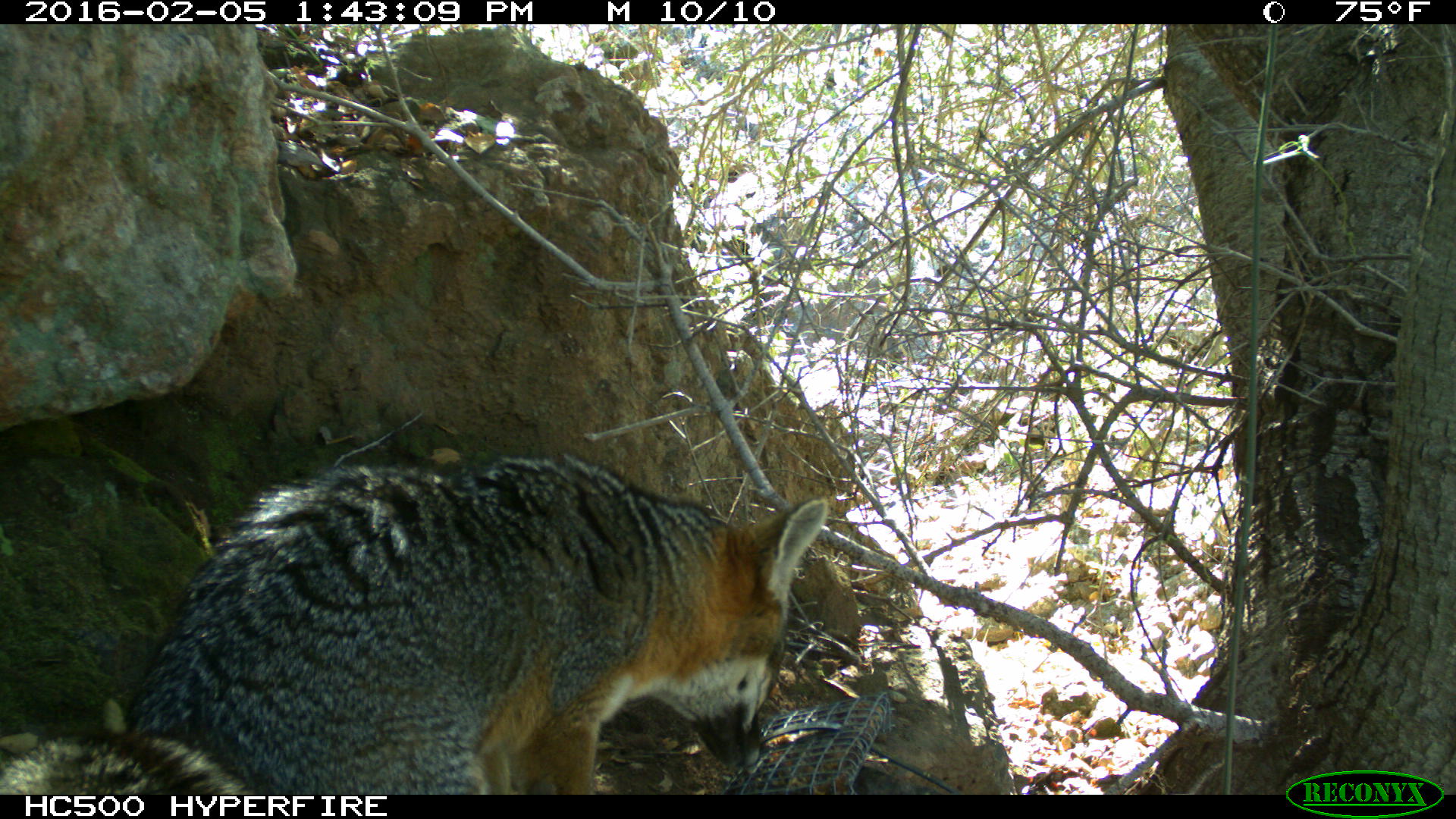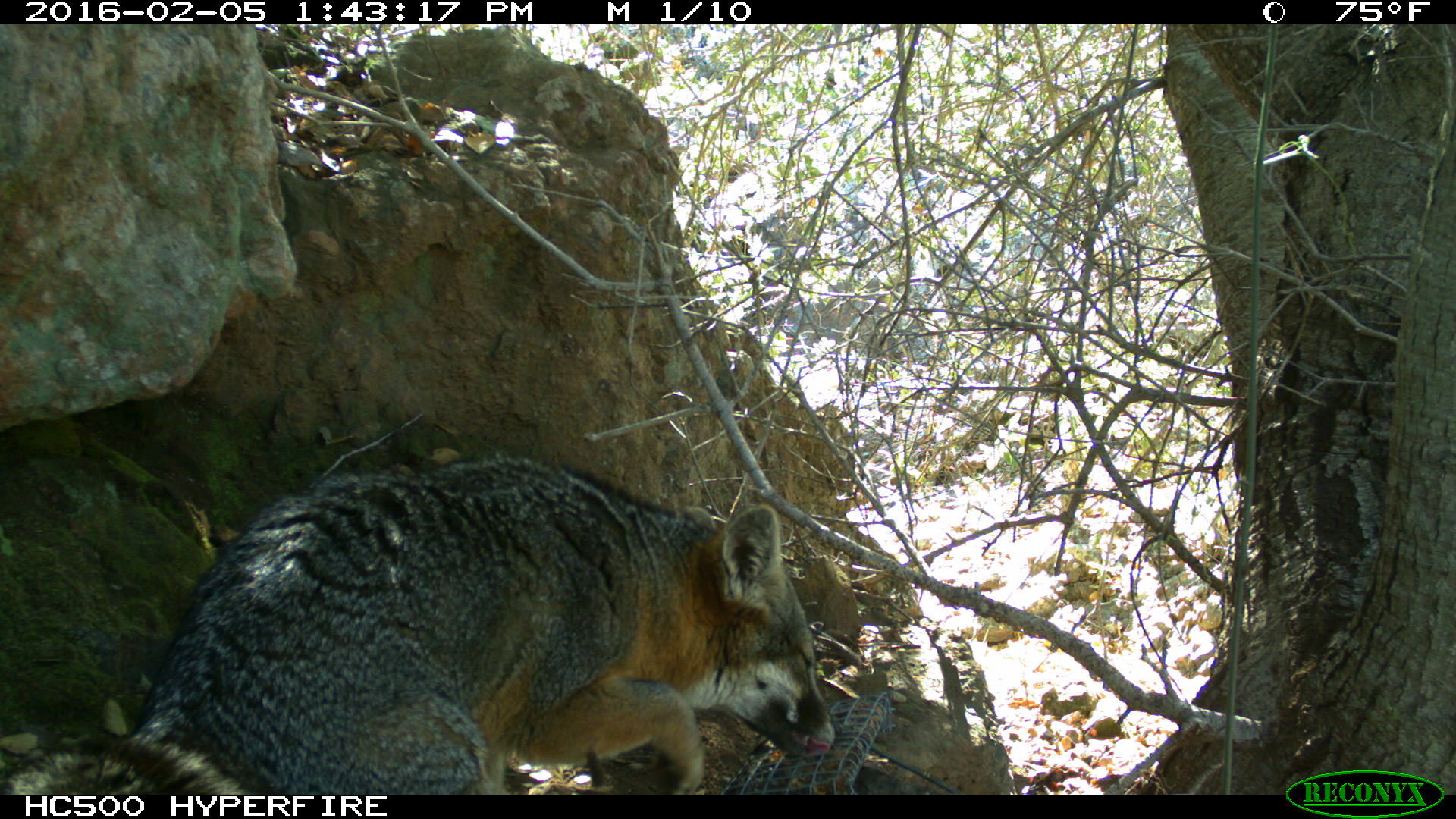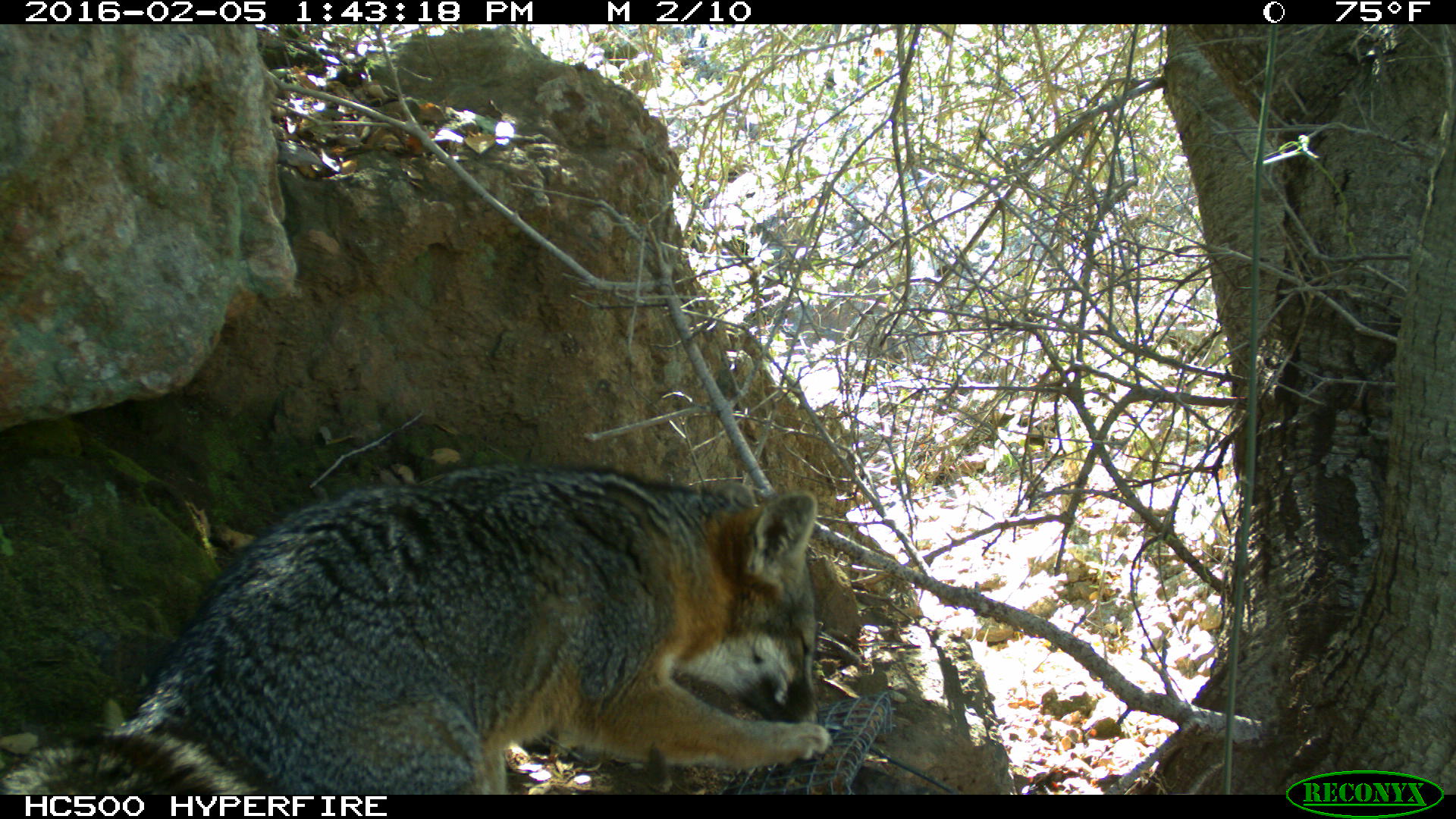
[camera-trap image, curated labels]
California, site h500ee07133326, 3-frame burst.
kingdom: Animalia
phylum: Chordata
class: Mammalia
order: Carnivora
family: Canidae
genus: Urocyon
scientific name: Urocyon littoralis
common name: island fox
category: fox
Fox (island fox) (Urocyon littoralis).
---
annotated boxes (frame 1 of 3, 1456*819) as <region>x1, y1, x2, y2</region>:
fox: <region>0, 453, 830, 794</region>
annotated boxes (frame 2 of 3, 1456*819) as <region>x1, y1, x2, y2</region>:
fox: <region>0, 455, 840, 794</region>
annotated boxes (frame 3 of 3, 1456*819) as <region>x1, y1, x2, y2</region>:
fox: <region>0, 466, 833, 795</region>